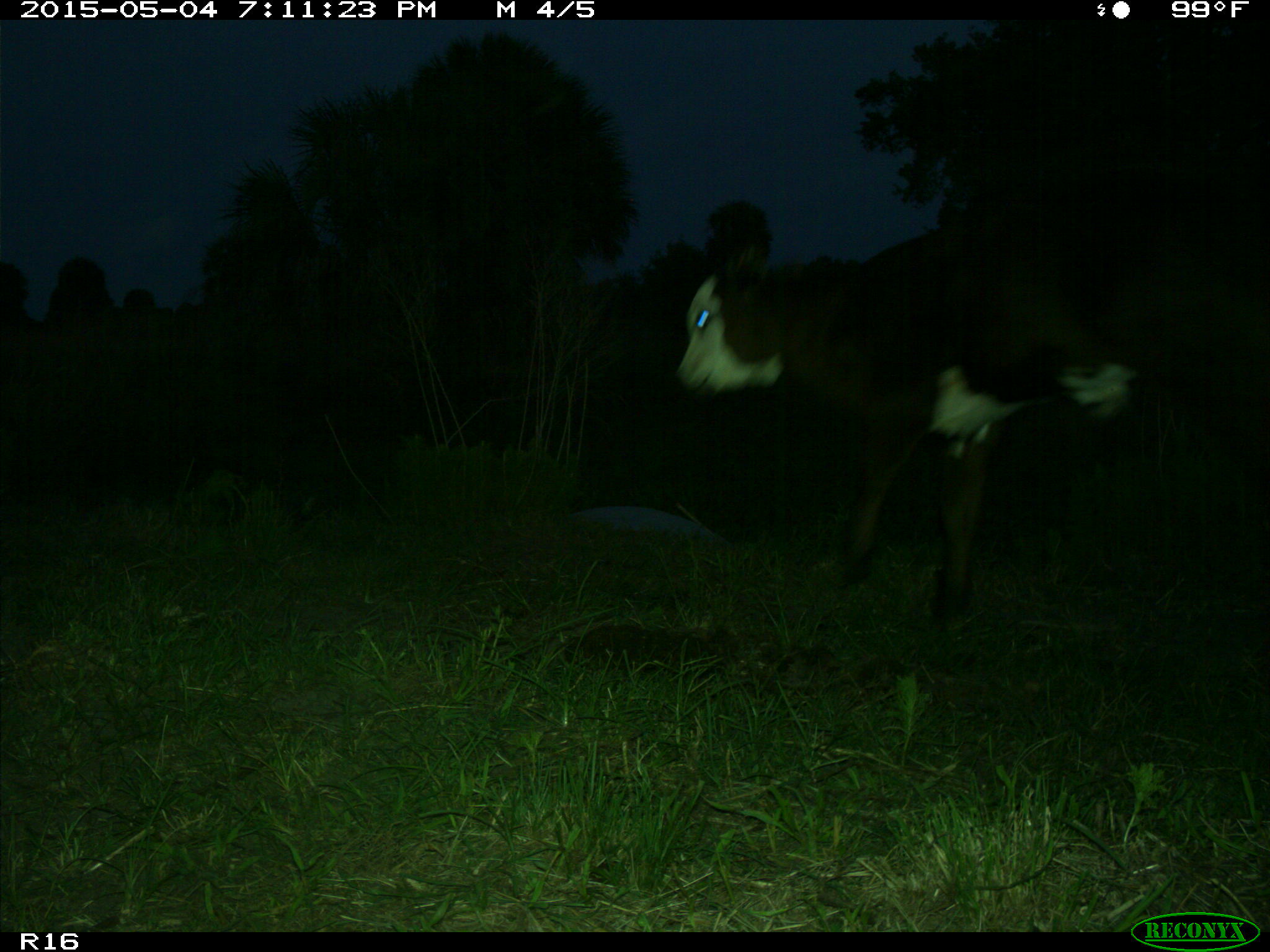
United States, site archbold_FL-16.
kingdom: Animalia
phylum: Chordata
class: Mammalia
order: Artiodactyla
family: Bovidae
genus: Bos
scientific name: Bos taurus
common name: domestic cow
Bos taurus (domestic cow).